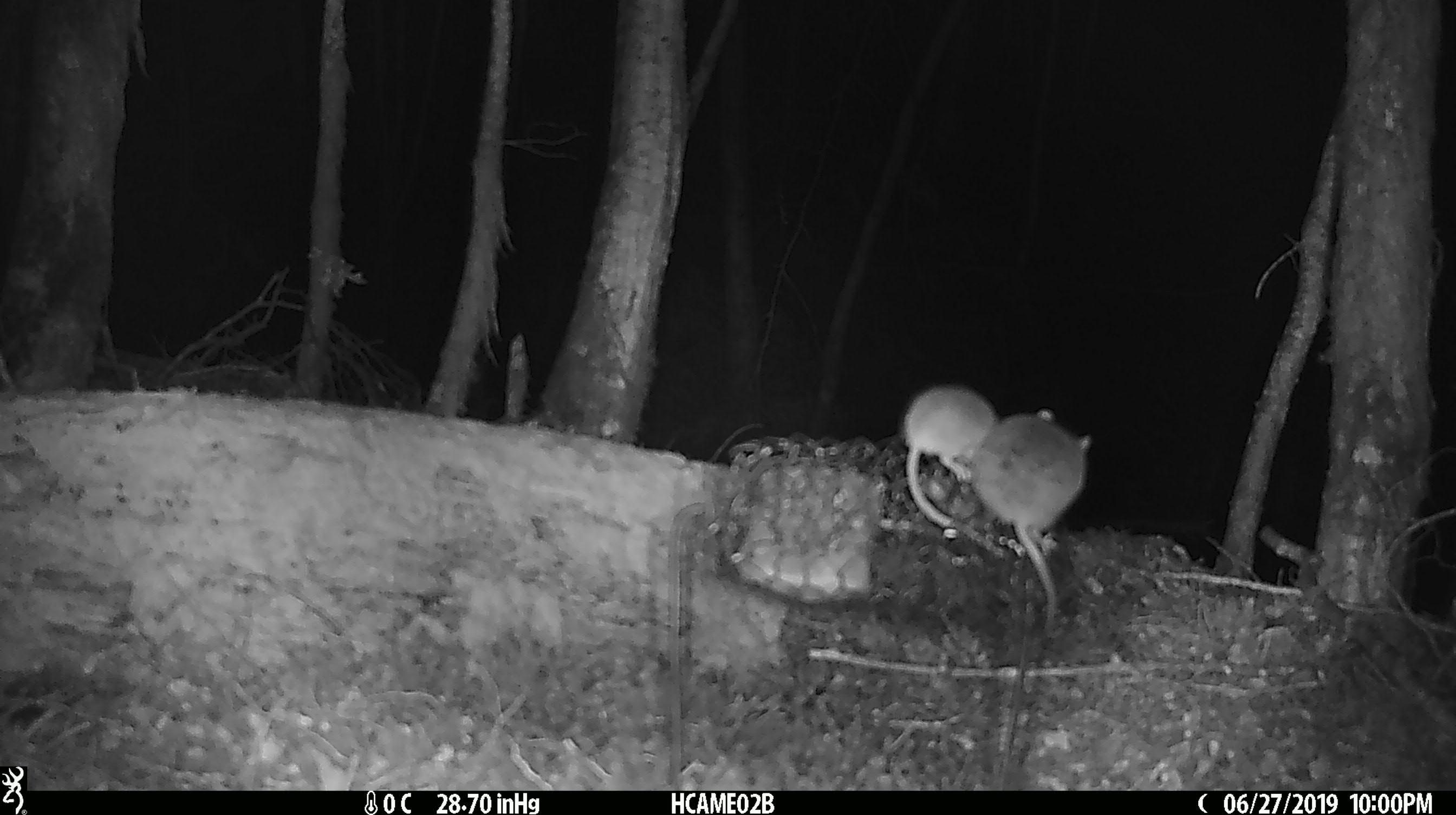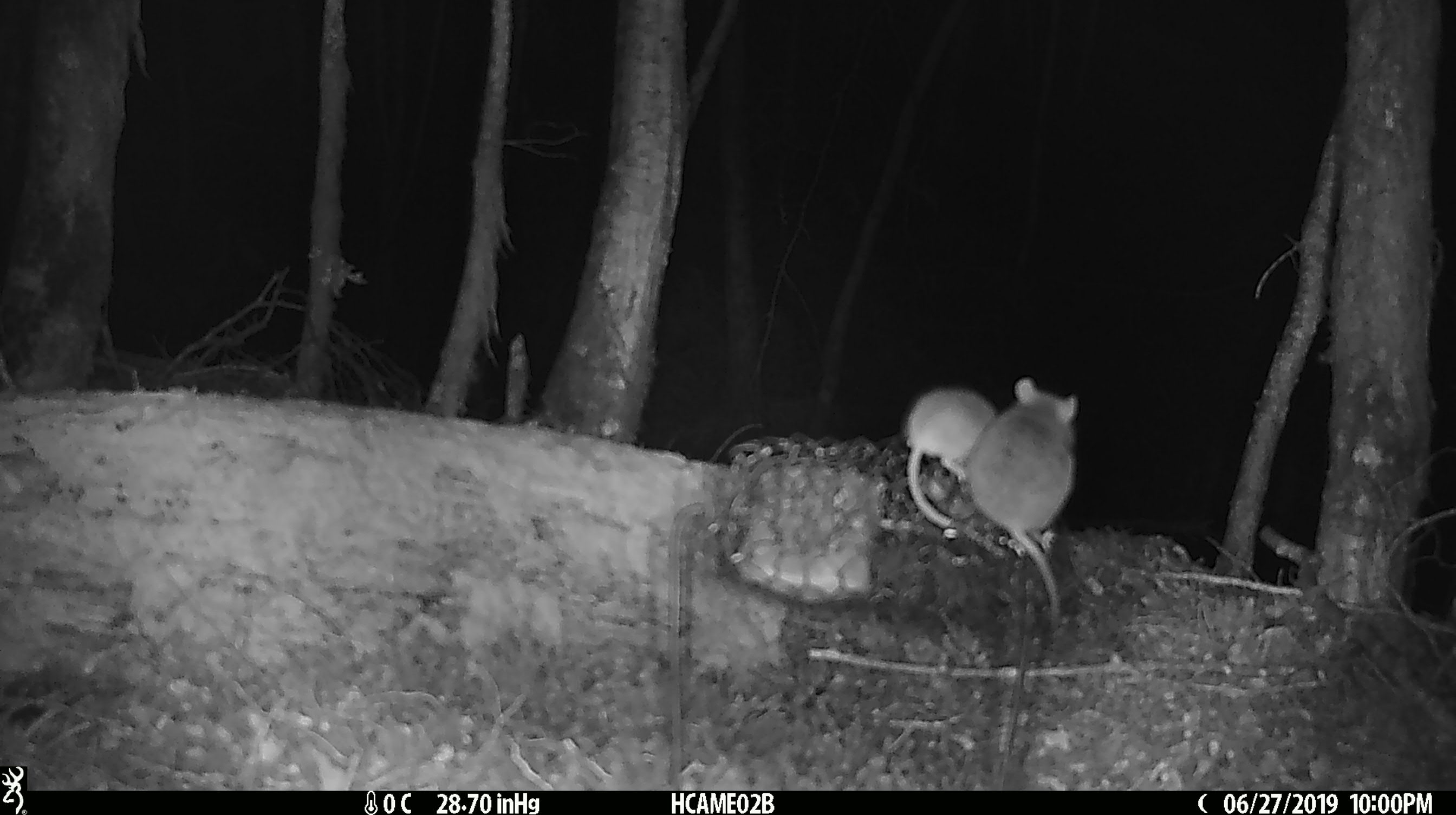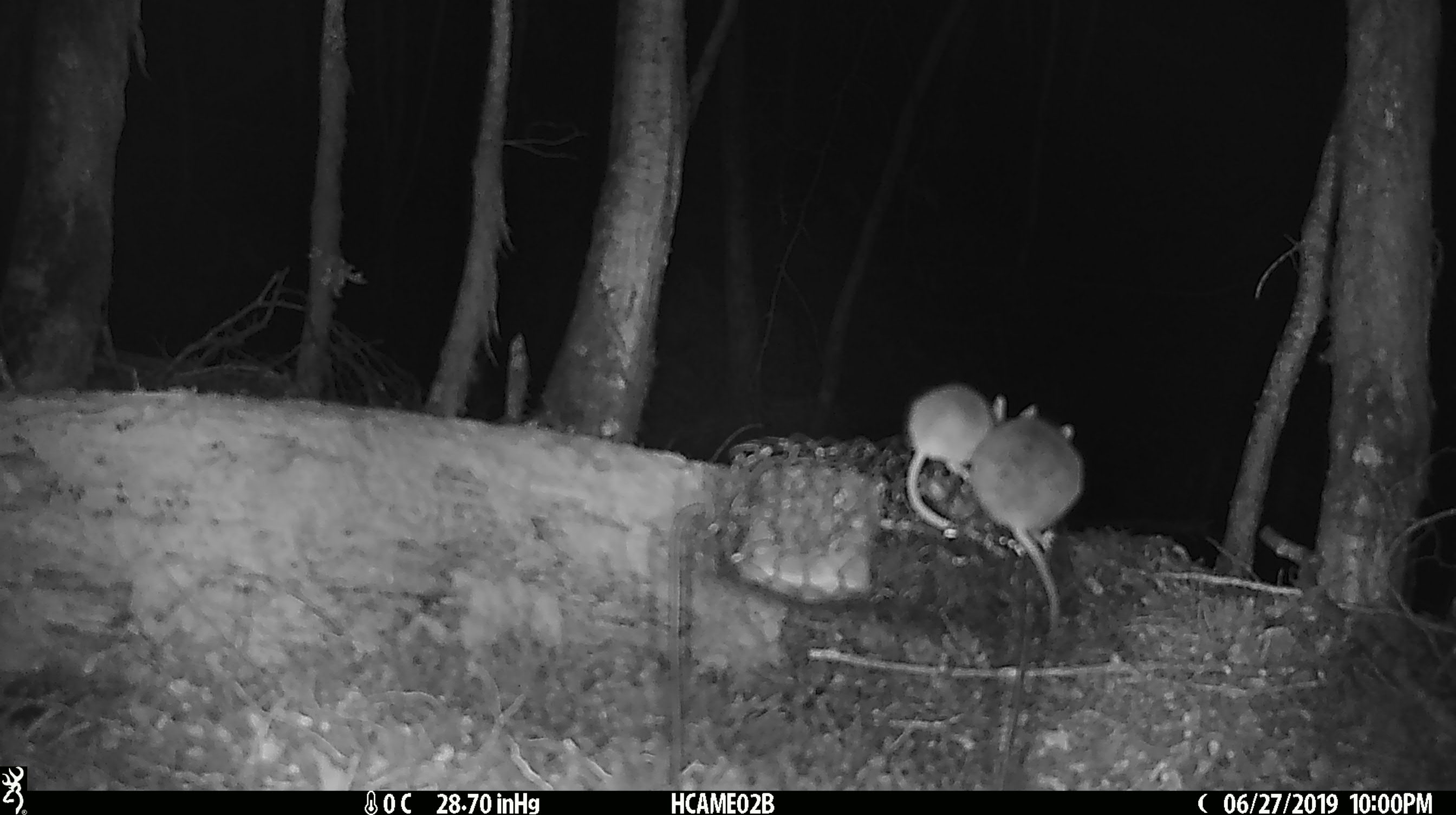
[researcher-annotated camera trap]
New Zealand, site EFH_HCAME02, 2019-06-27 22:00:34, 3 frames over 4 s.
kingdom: Animalia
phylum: Chordata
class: Mammalia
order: Rodentia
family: Muridae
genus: Mus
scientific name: Mus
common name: mouse